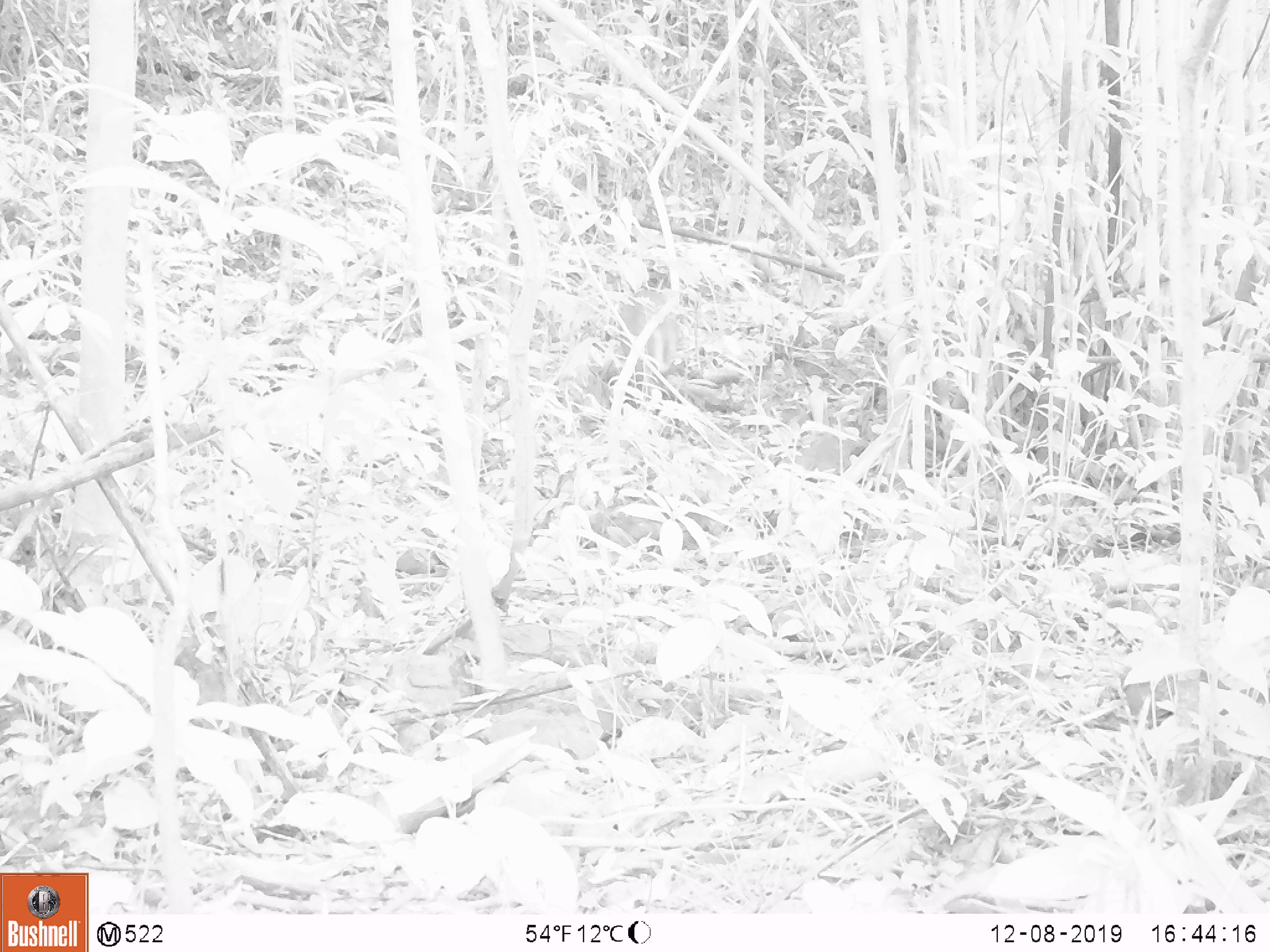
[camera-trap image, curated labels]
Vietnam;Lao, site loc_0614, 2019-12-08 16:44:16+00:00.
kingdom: Animalia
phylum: Chordata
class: Mammalia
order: Artiodactyla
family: Cervidae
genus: Muntiacus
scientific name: Muntiacus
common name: muntjacs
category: unidentified muntjac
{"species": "unidentified muntjac (muntjacs) (Muntiacus)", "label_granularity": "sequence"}